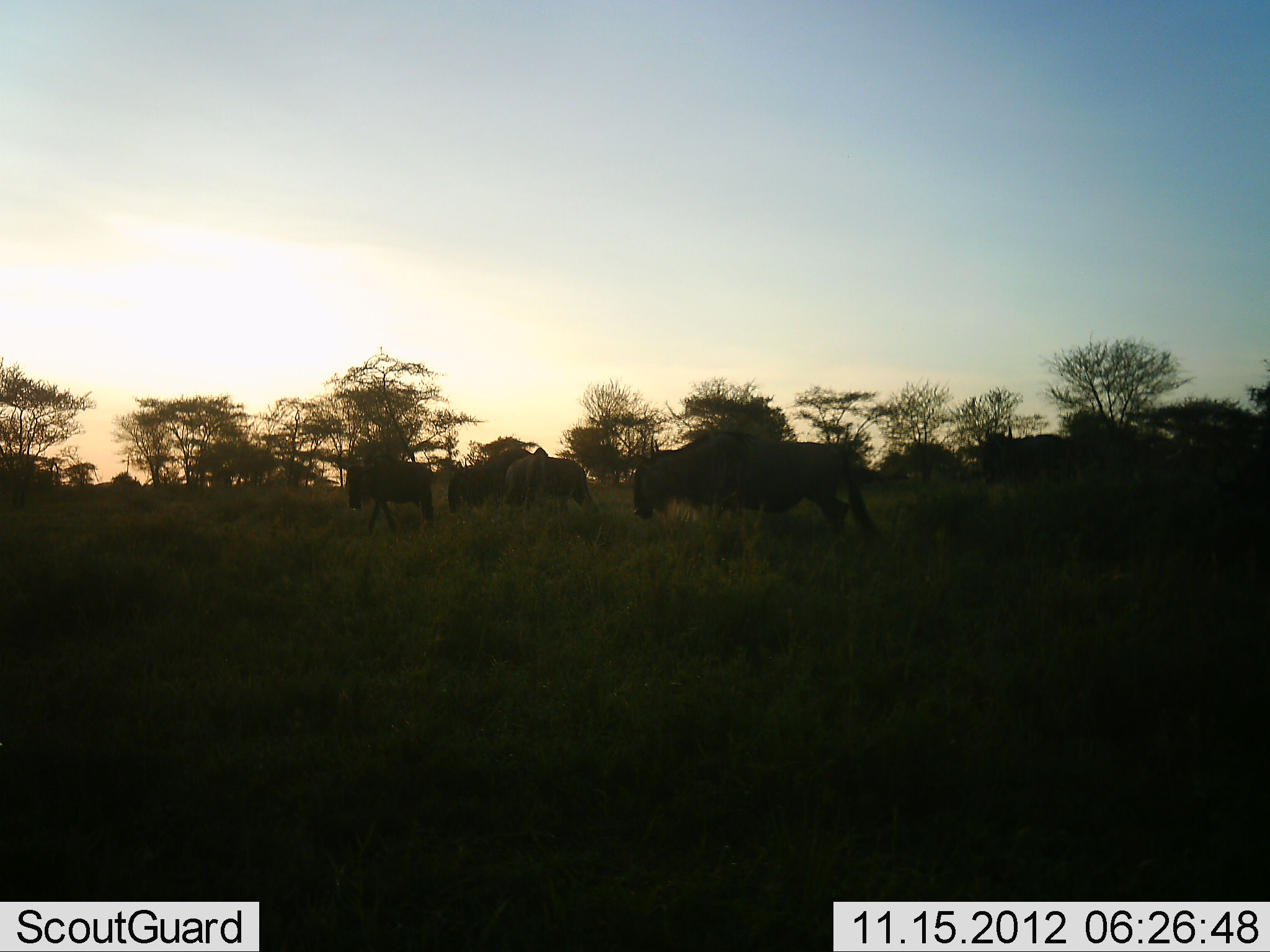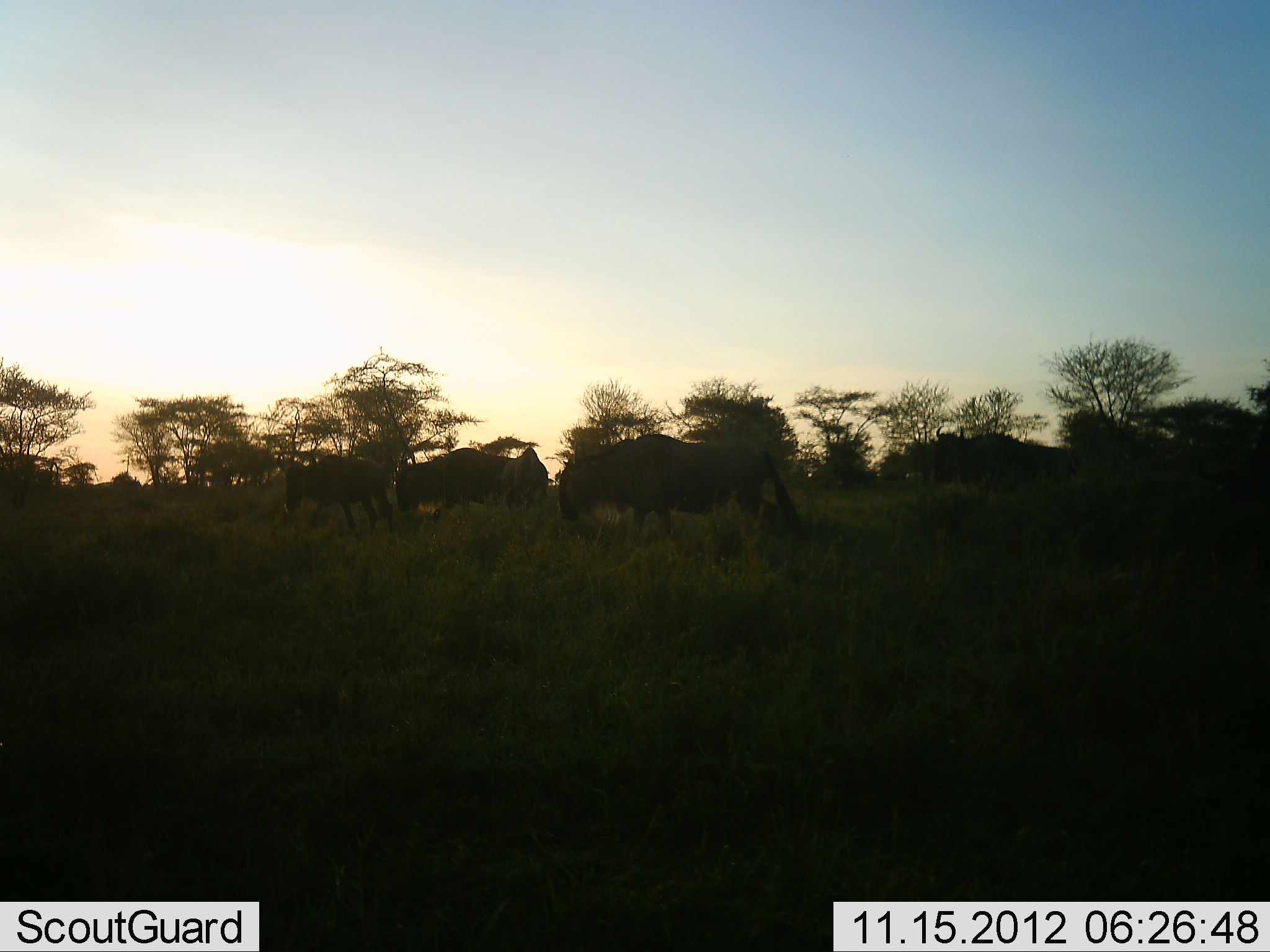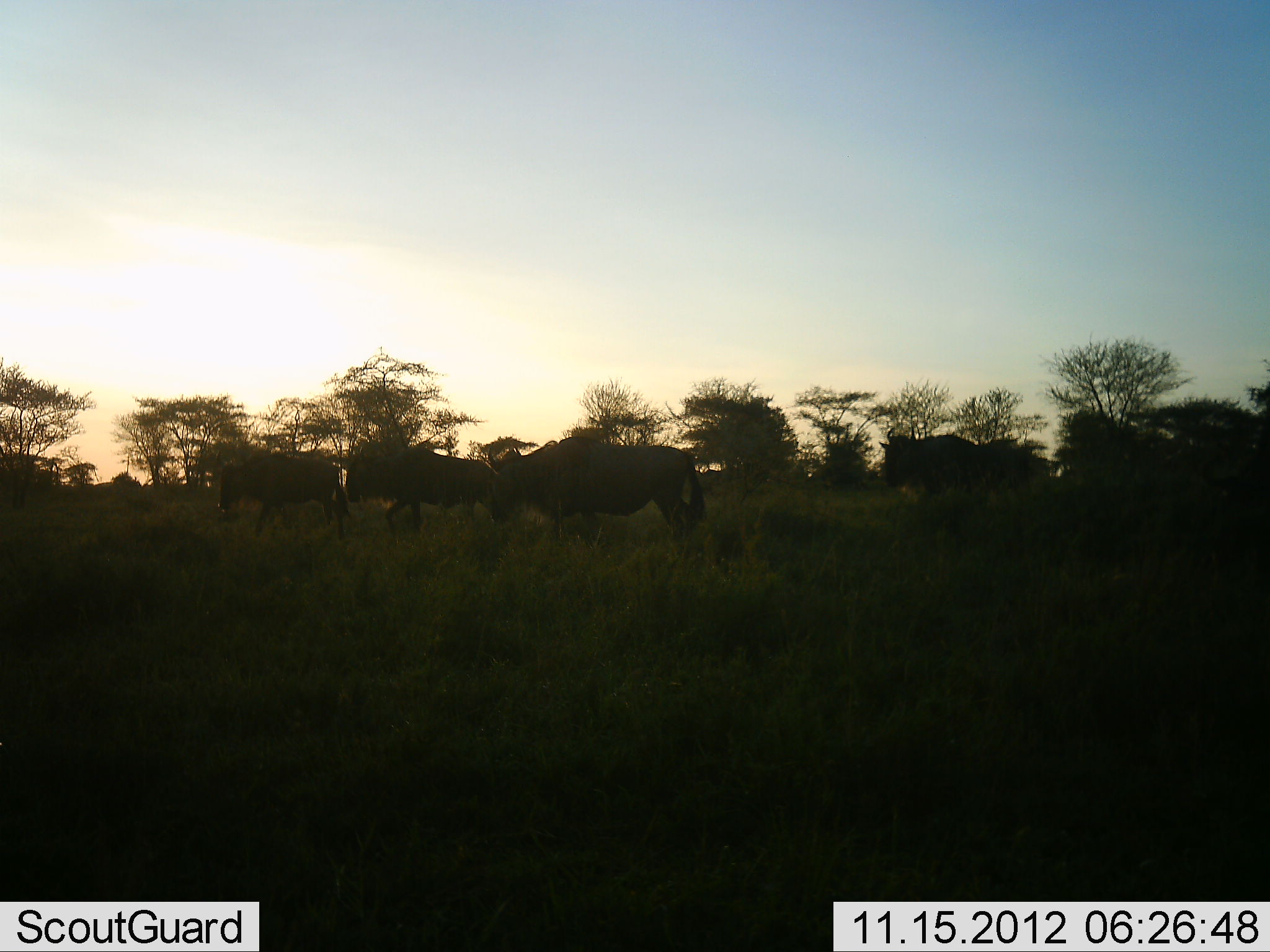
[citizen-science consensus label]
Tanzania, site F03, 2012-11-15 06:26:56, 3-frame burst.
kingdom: Animalia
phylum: Chordata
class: Mammalia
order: Artiodactyla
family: Bovidae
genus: Connochaetes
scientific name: Connochaetes taurinus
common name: blue wildebeest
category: wildebeest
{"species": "wildebeest (blue wildebeest) (Connochaetes taurinus)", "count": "5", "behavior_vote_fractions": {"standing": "20%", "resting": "0%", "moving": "80%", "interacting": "0%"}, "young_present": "0%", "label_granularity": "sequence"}